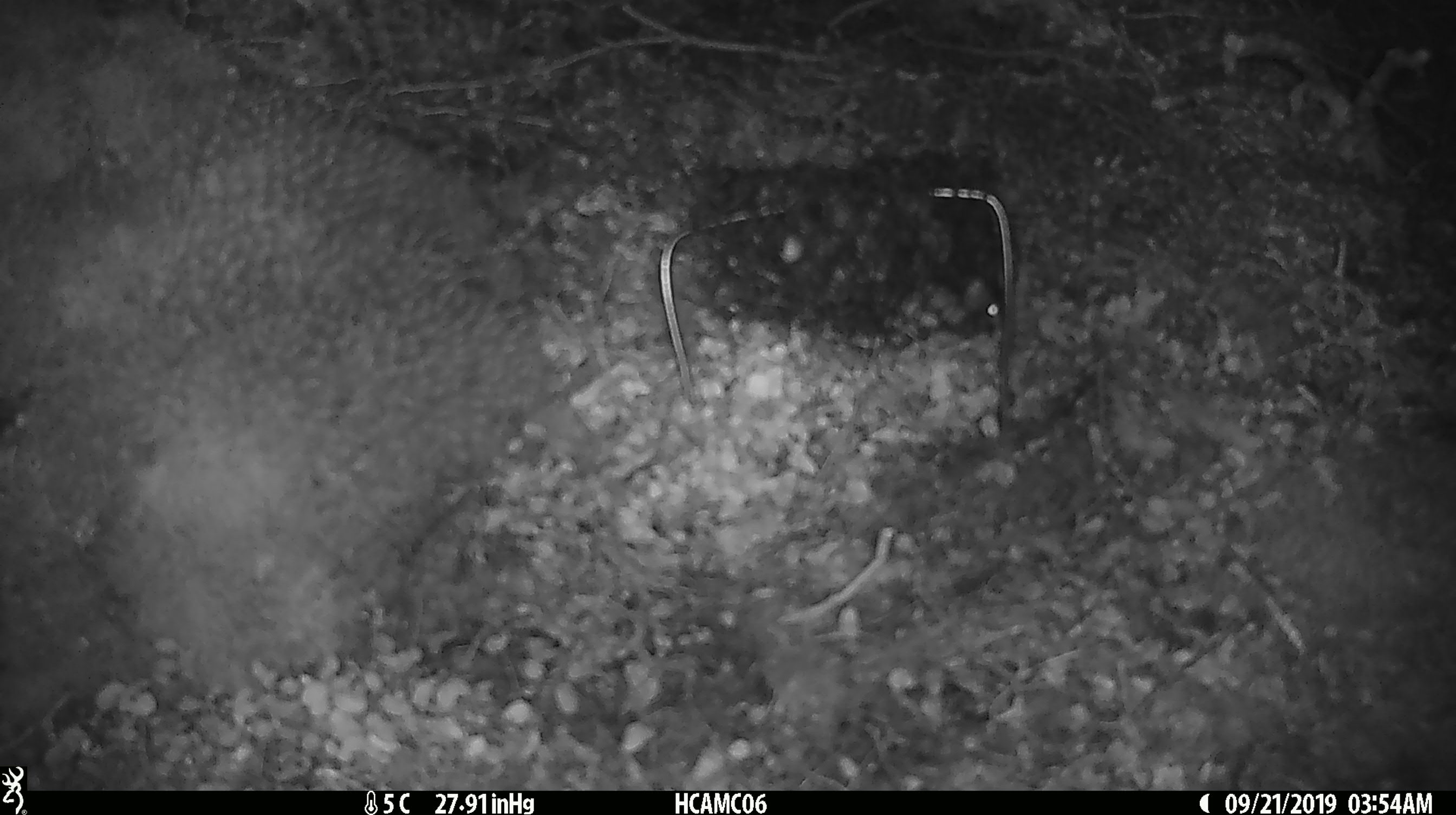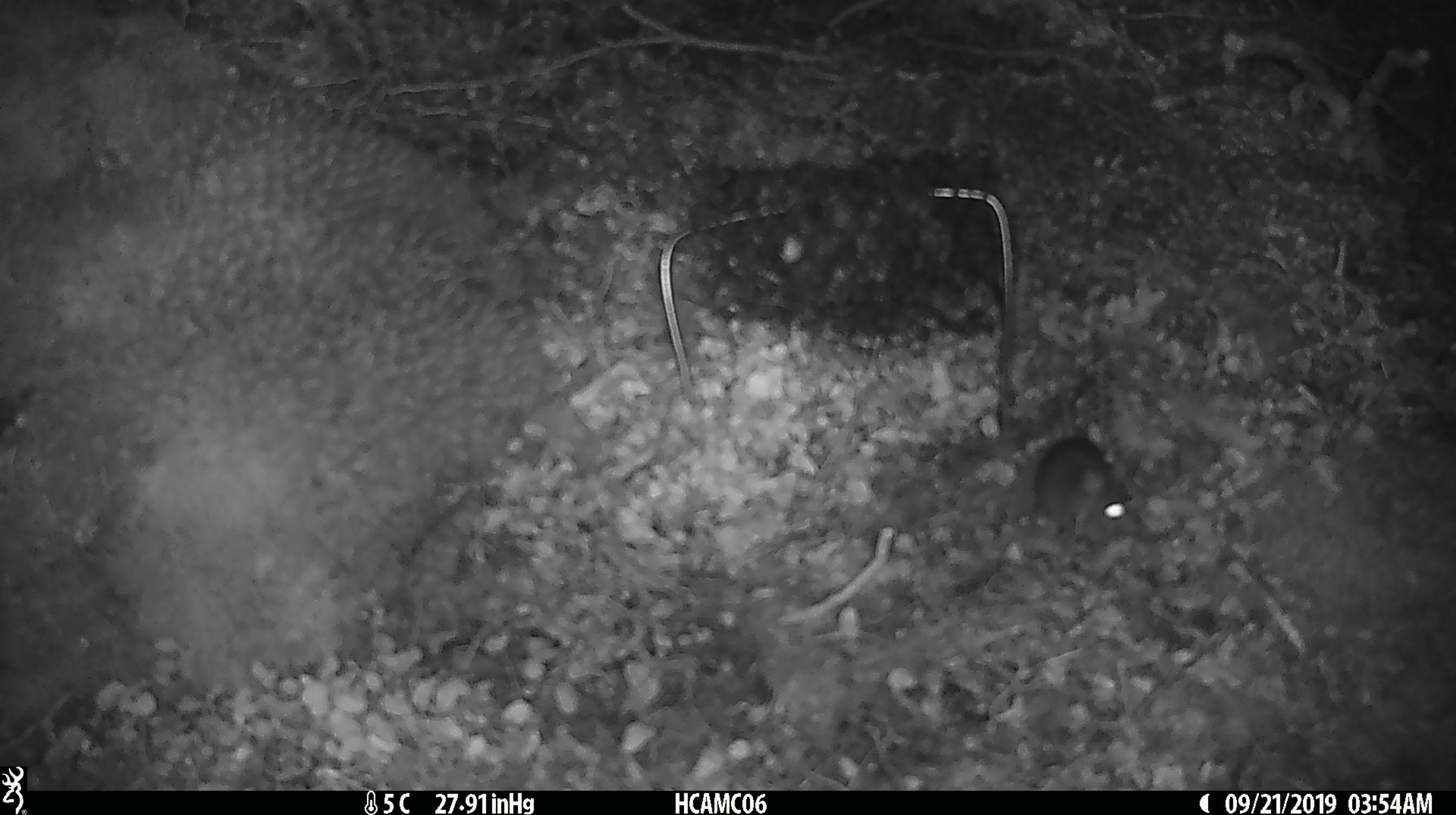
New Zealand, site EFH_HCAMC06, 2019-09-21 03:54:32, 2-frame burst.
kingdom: Animalia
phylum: Chordata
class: Mammalia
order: Rodentia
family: Muridae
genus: Mus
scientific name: Mus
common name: mouse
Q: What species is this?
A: Mouse (Mus).